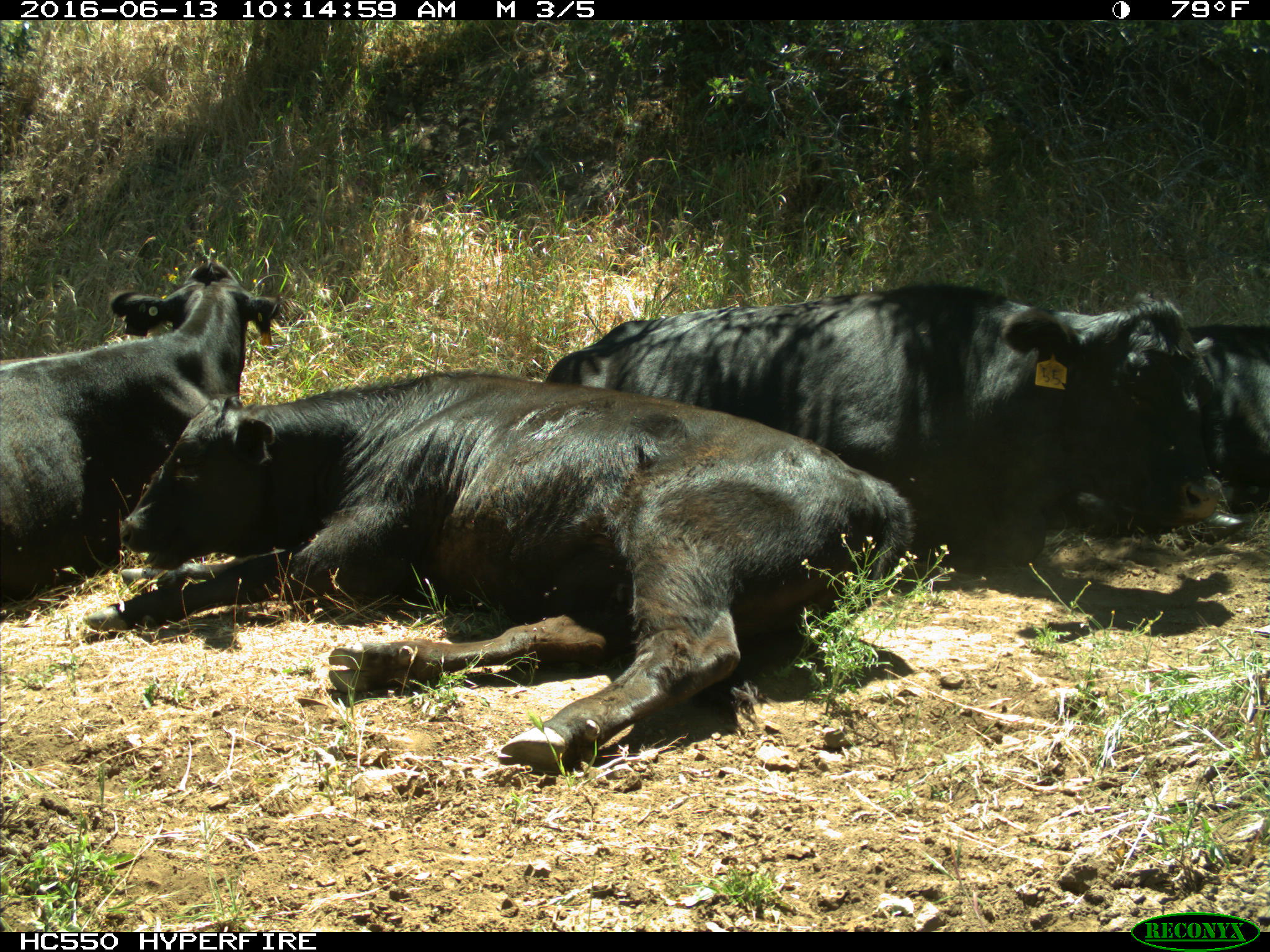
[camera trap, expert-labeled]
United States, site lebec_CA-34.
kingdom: Animalia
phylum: Chordata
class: Mammalia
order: Artiodactyla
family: Bovidae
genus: Bos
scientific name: Bos taurus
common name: domestic cow